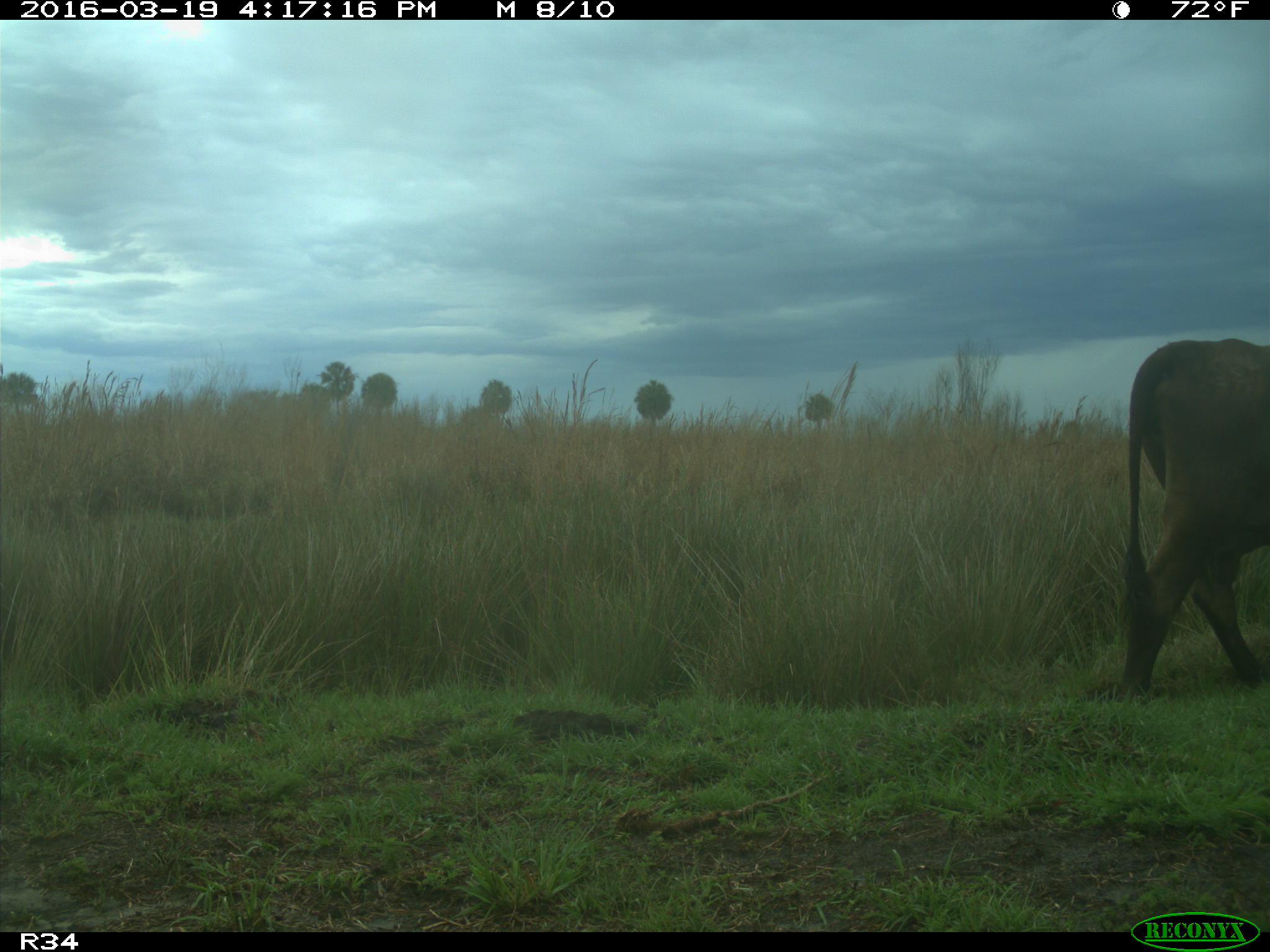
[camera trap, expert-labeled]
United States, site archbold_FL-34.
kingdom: Animalia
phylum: Chordata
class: Mammalia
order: Artiodactyla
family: Bovidae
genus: Bos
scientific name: Bos taurus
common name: domestic cow